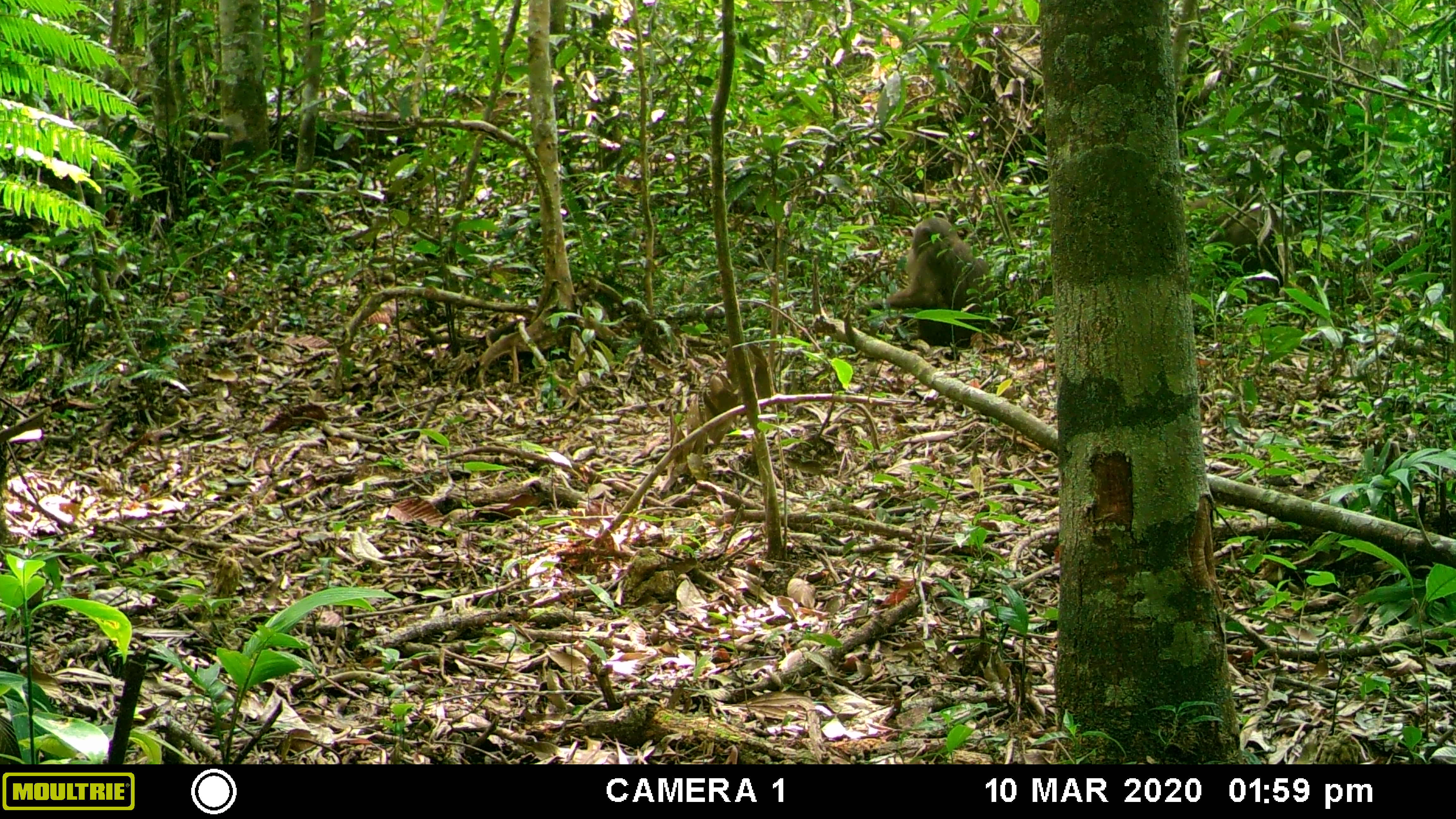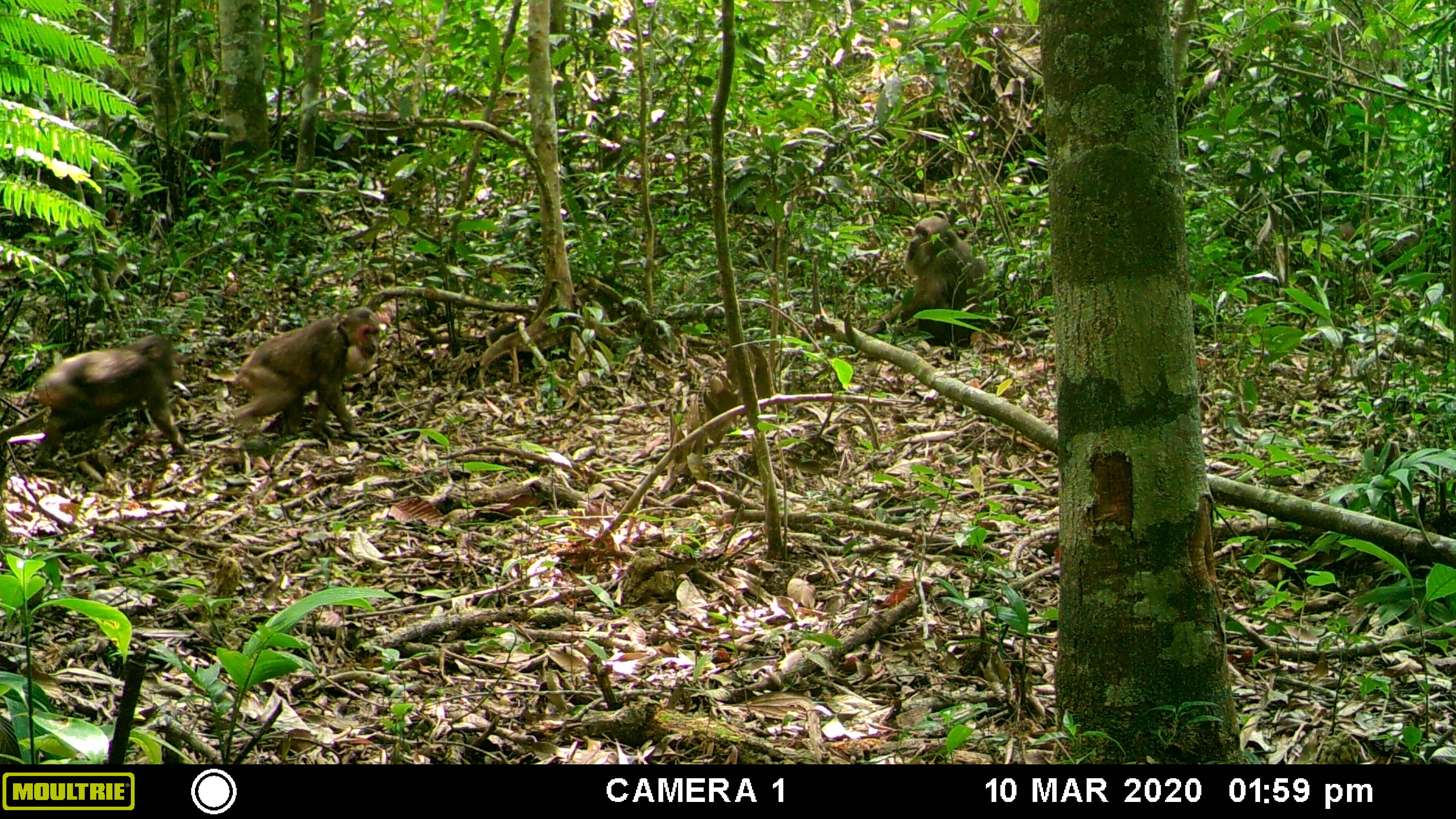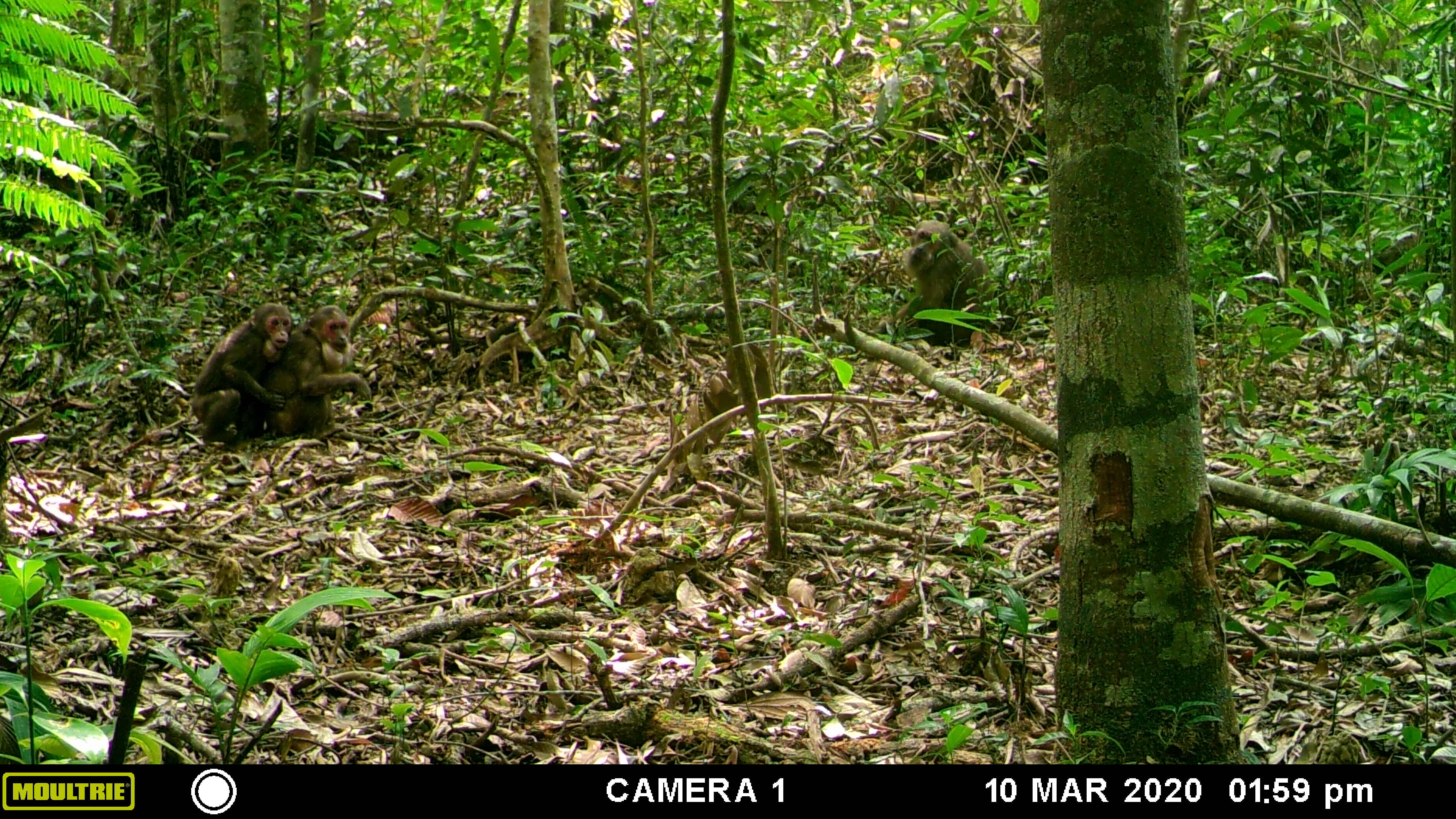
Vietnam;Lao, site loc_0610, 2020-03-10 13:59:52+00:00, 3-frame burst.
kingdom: Animalia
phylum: Chordata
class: Mammalia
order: Primates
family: Cercopithecidae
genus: Macaca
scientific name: Macaca arctoides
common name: stump-tailed macaque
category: stump tailed macaque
Stump tailed macaque (stump-tailed macaque) (Macaca arctoides). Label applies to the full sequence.